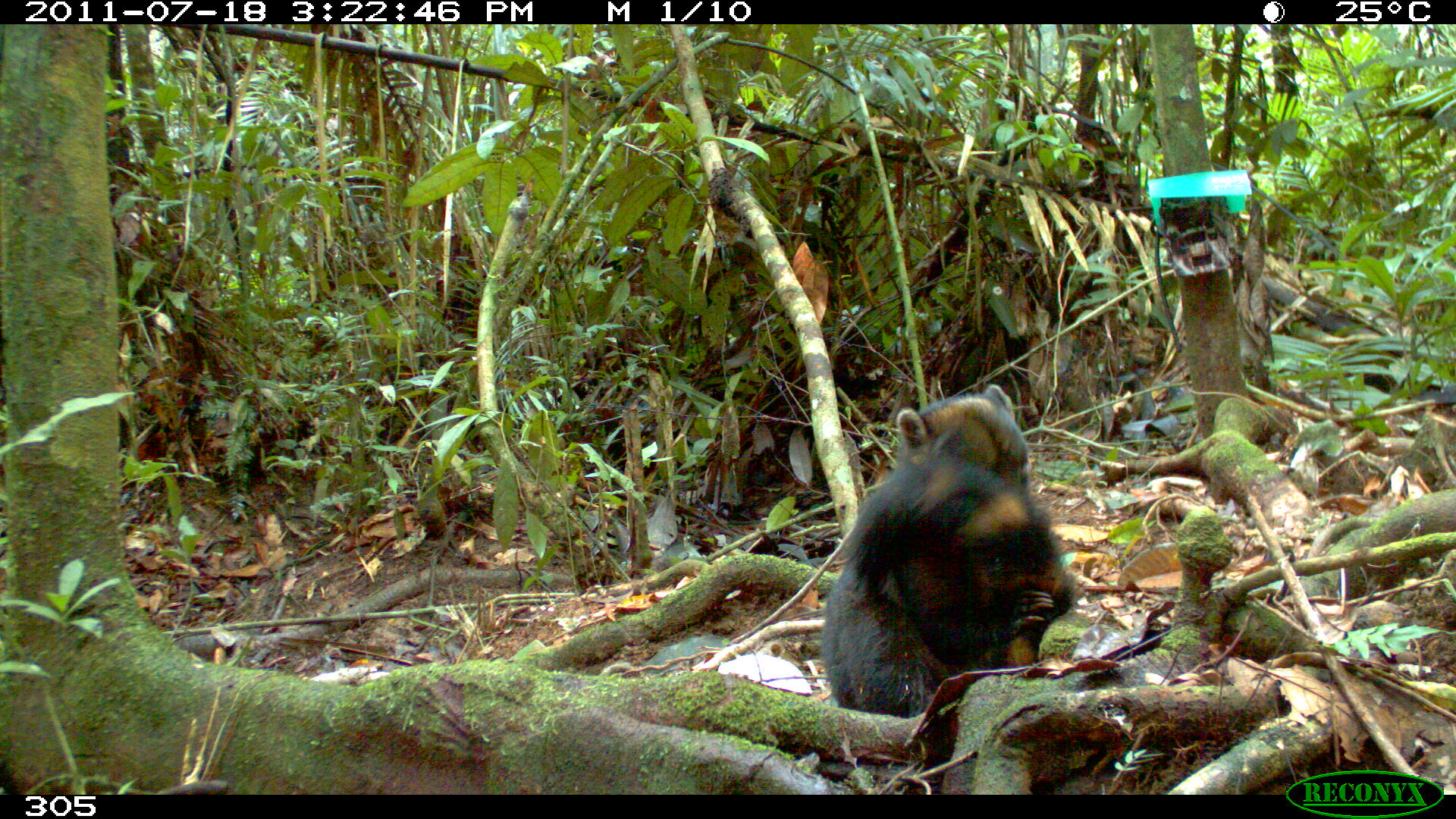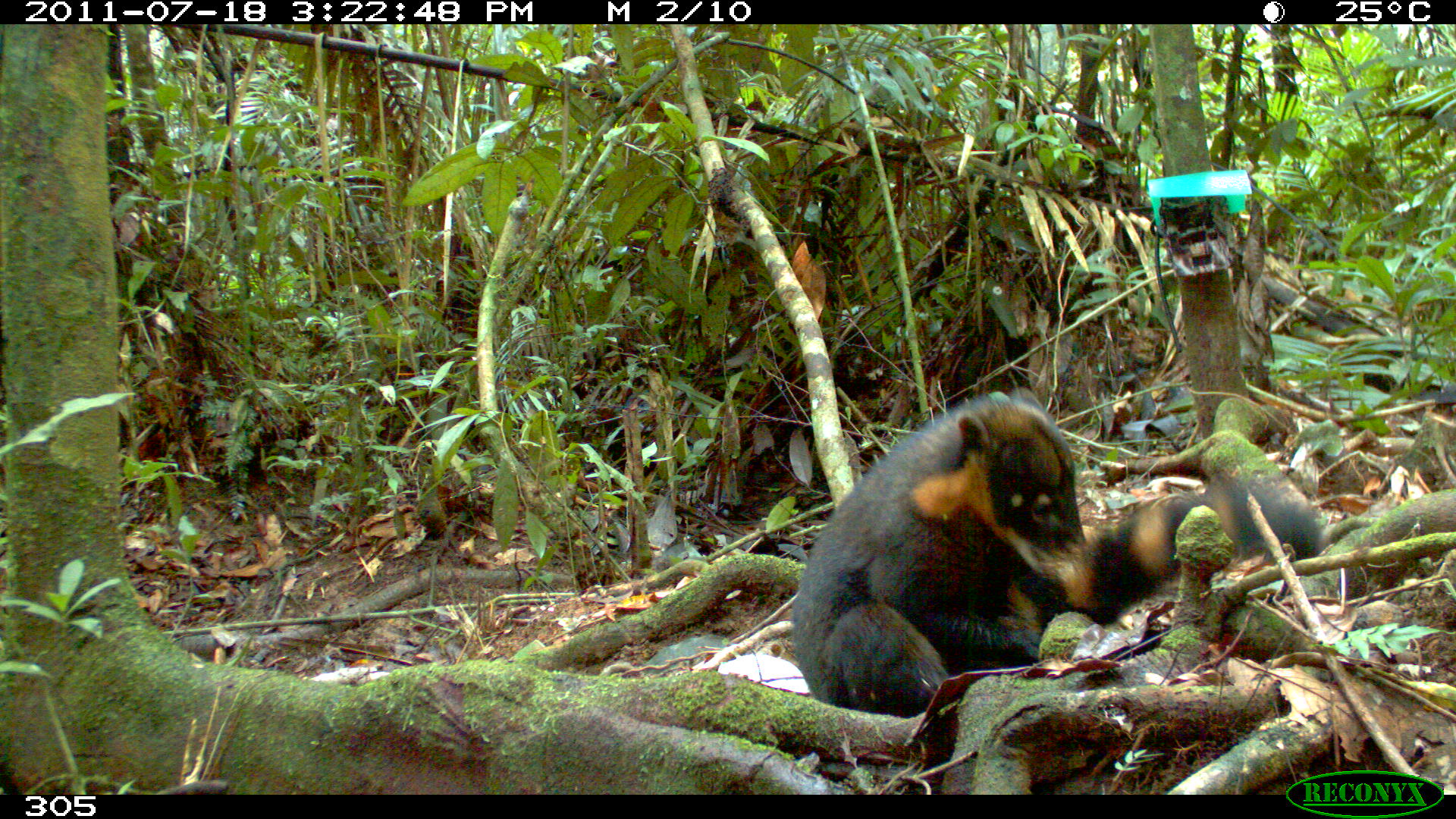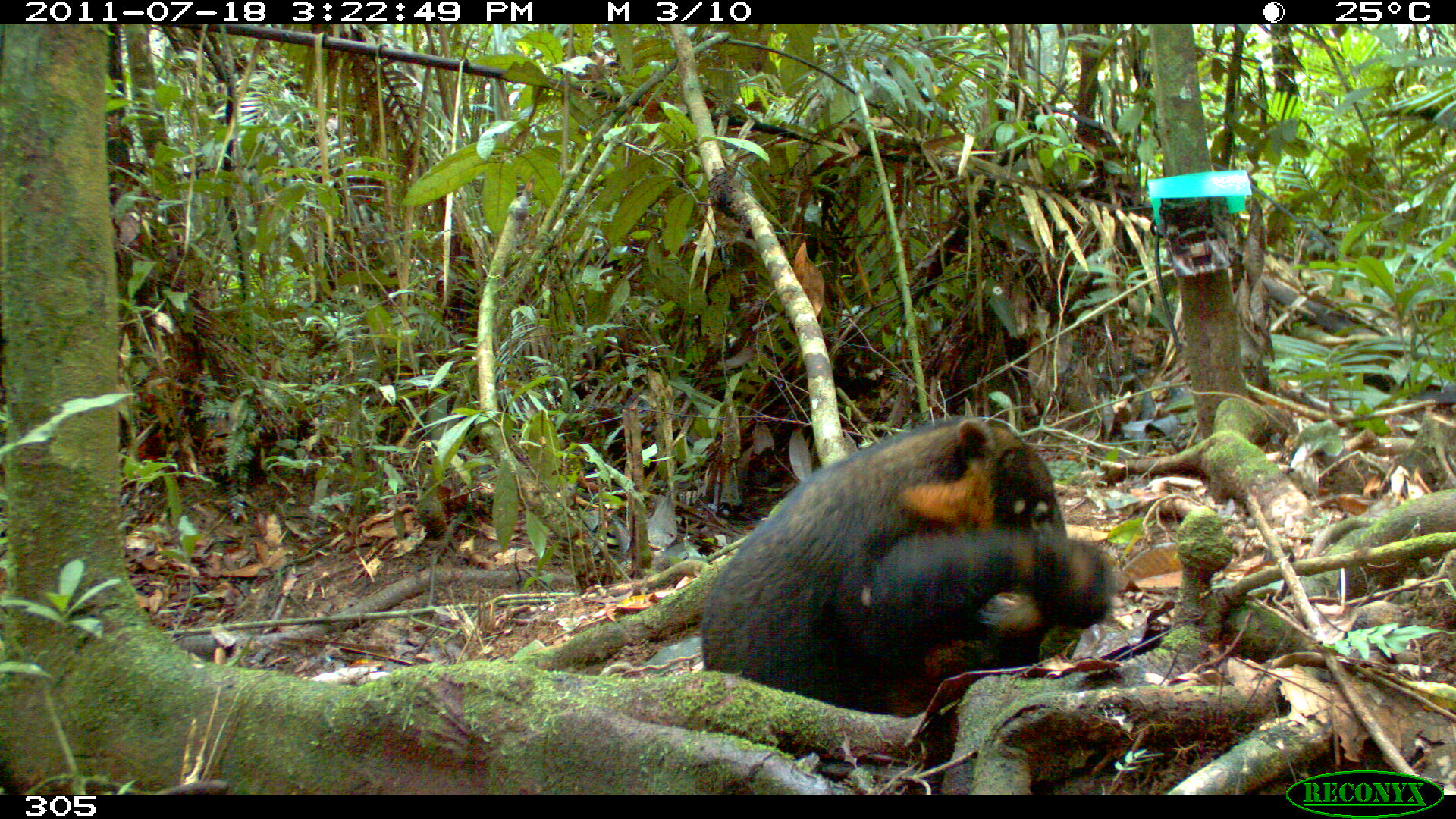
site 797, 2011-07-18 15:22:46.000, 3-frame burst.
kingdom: Animalia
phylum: Chordata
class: Mammalia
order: Carnivora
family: Procyonidae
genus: Nasua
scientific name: Nasua nasua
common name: south american coati